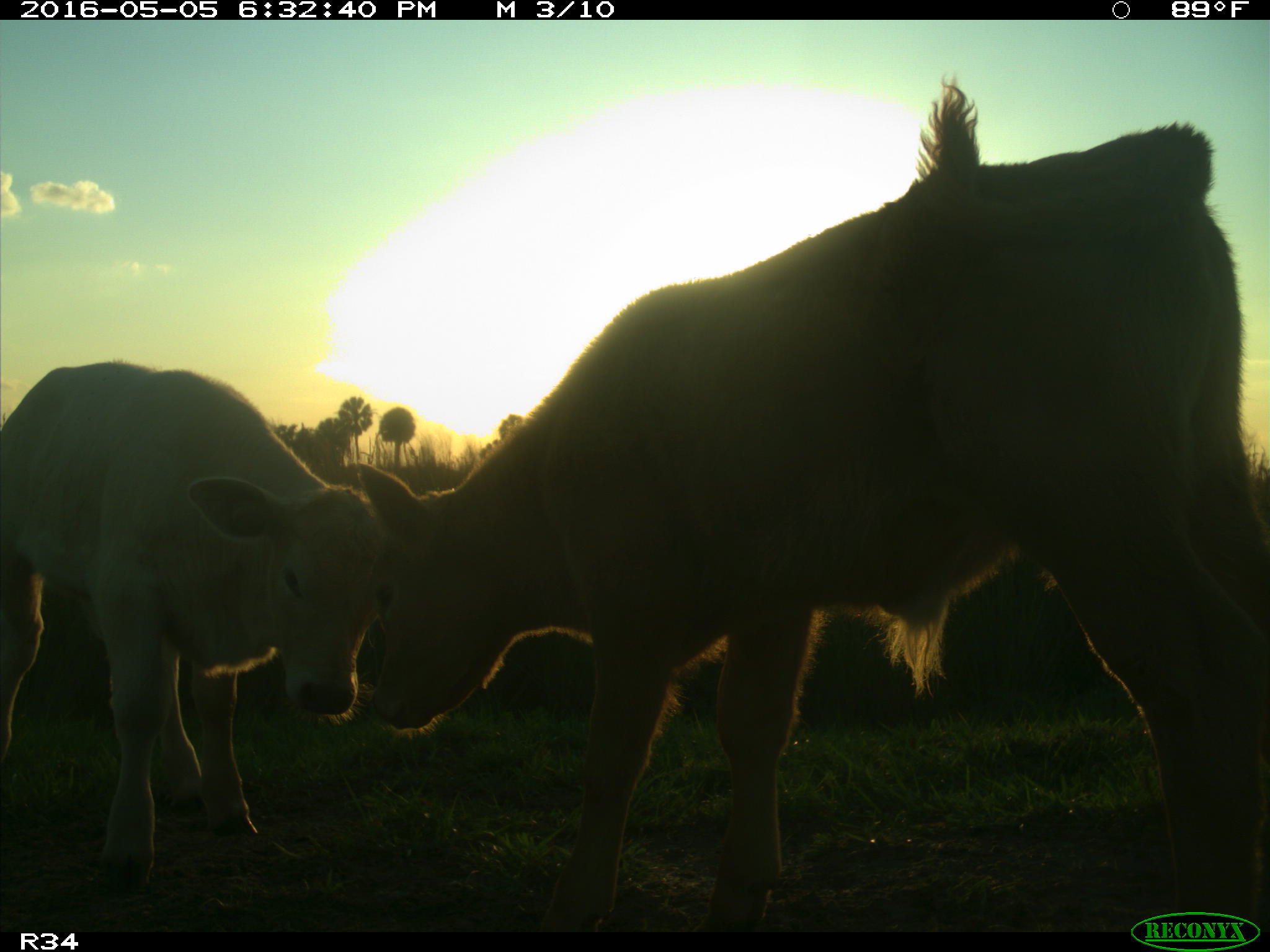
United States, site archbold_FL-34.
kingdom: Animalia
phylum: Chordata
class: Mammalia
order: Artiodactyla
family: Bovidae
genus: Bos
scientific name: Bos taurus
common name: domestic cow